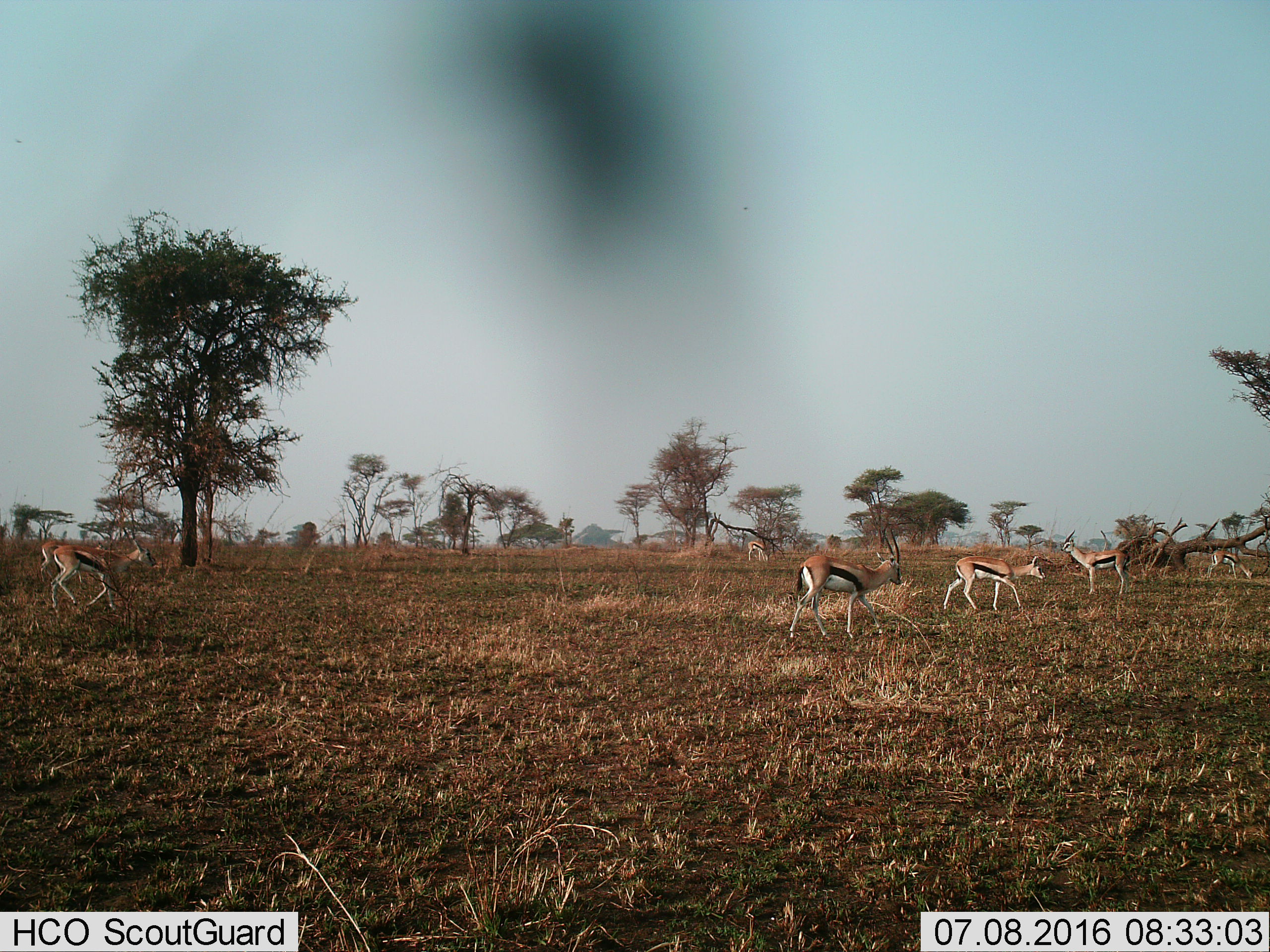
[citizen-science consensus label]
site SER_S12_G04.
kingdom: Animalia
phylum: Chordata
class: Mammalia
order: Artiodactyla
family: Bovidae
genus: Eudorcas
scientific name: Eudorcas thomsonii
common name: thomson's gazelle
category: gazellethomsons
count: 7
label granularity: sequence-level